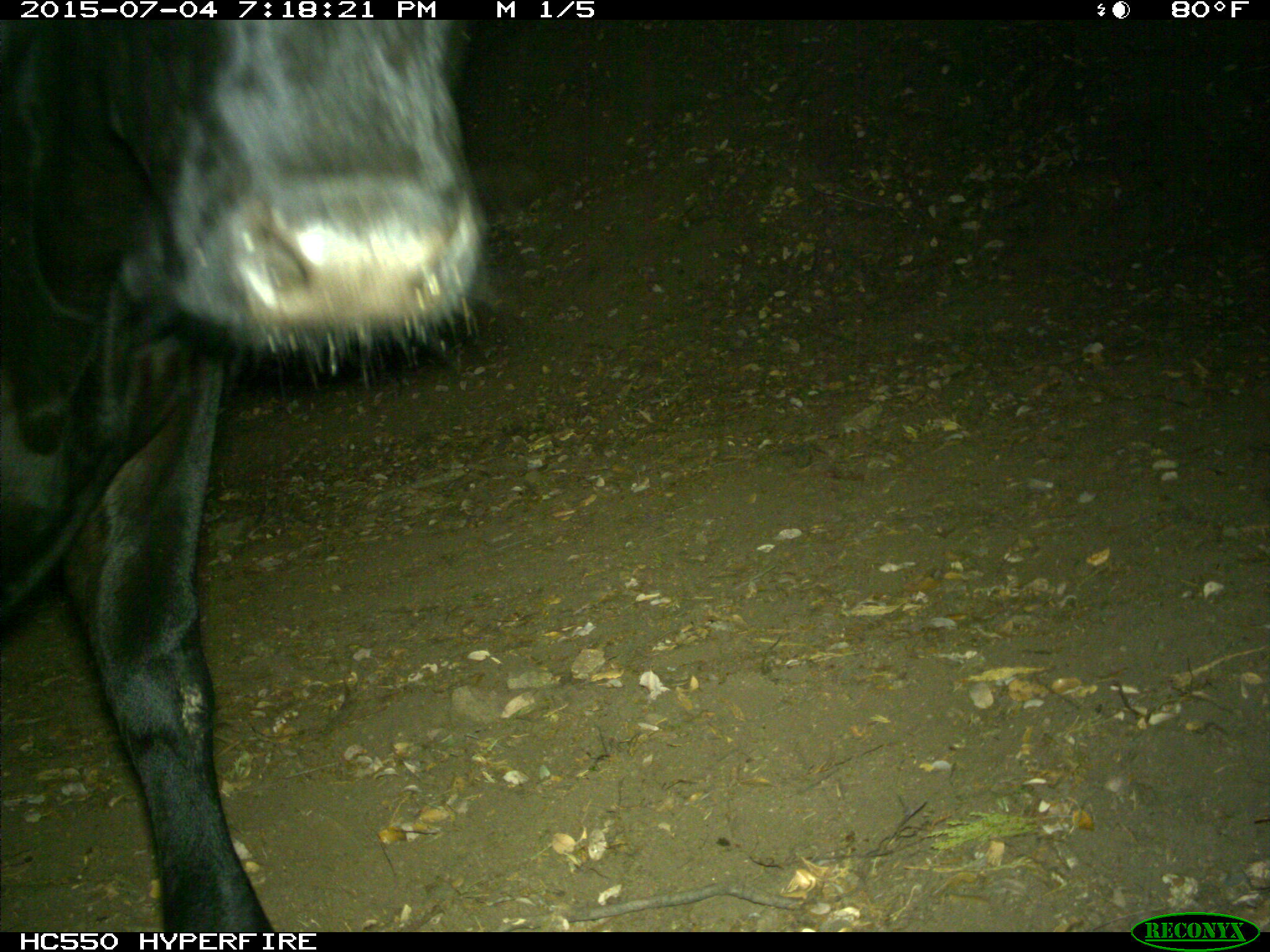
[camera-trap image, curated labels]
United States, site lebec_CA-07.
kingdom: Animalia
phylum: Chordata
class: Mammalia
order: Artiodactyla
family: Bovidae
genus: Bos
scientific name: Bos taurus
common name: domestic cow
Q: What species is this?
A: Bos taurus (domestic cow).